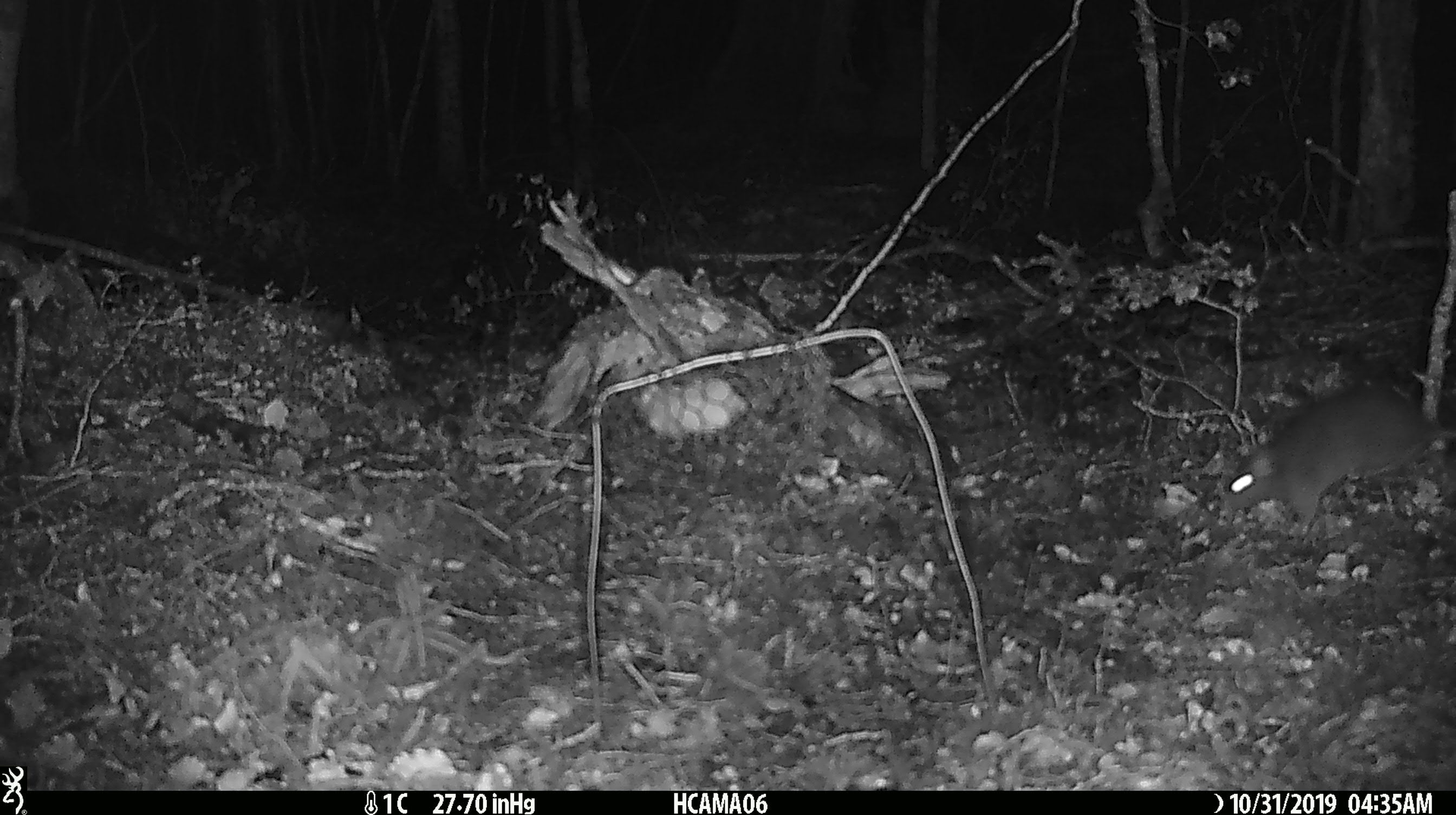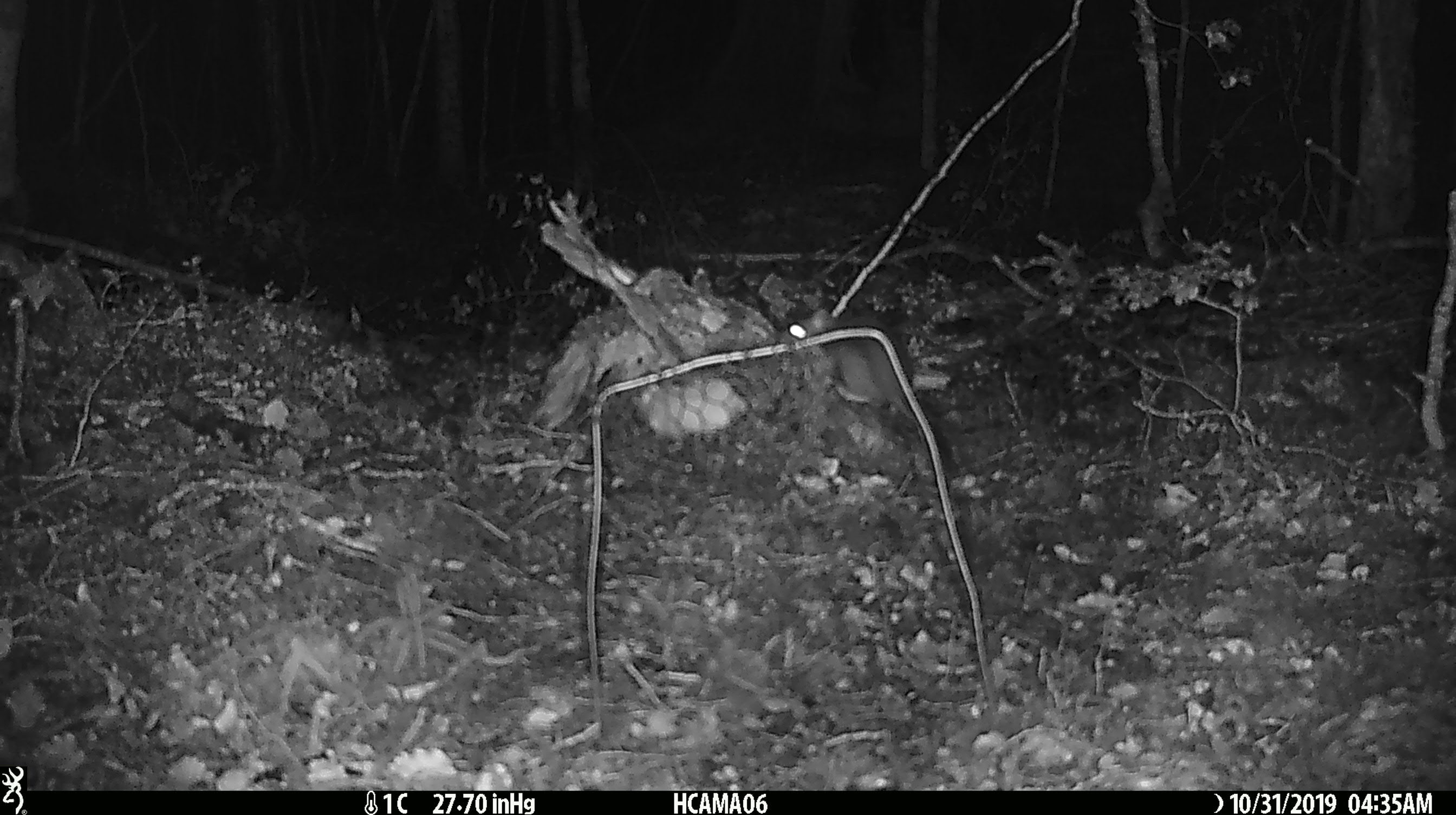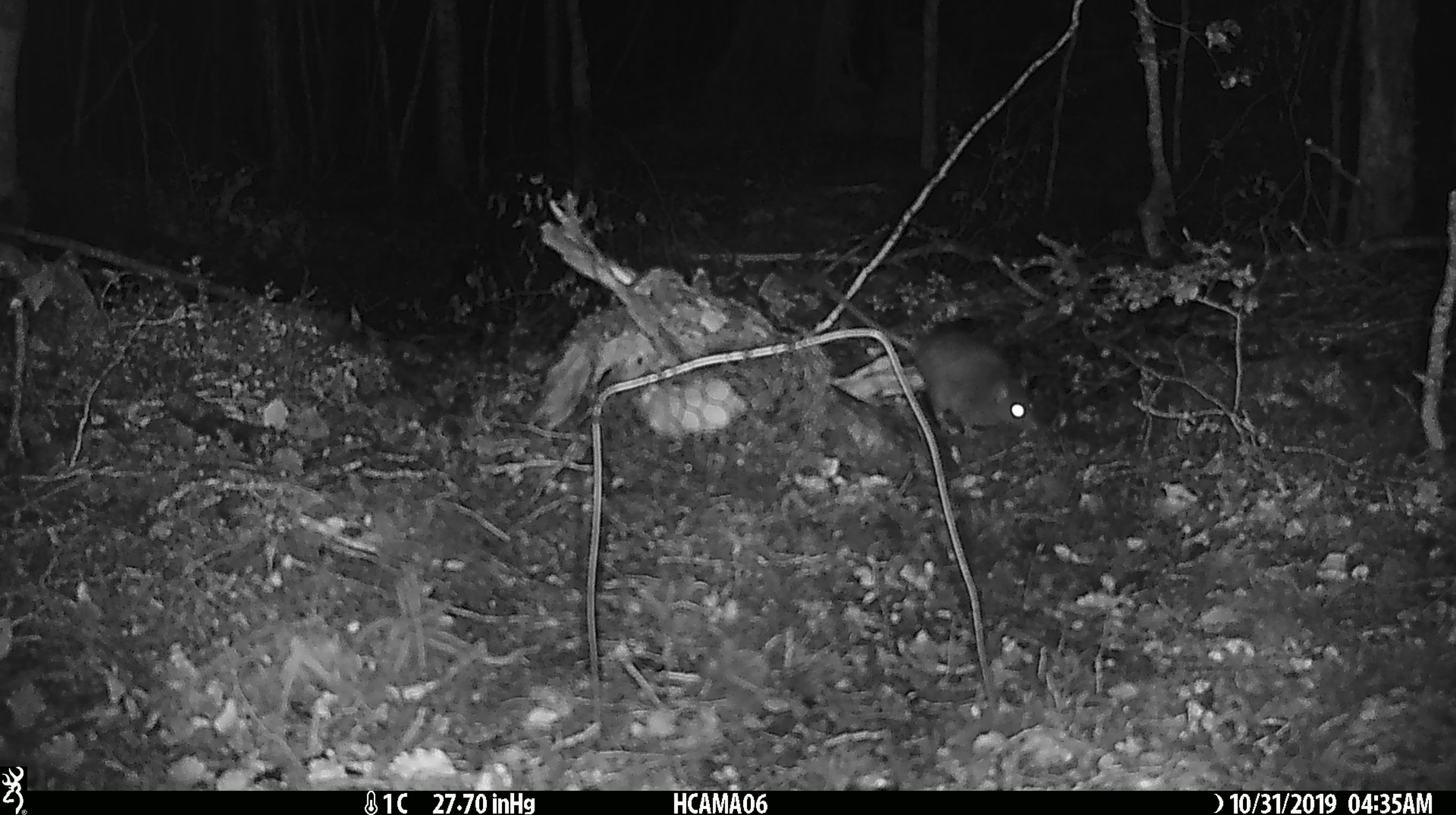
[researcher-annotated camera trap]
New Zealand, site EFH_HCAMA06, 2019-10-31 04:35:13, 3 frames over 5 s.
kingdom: Animalia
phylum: Chordata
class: Mammalia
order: Rodentia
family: Muridae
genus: Rattus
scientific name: Rattus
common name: rat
Rat (Rattus).